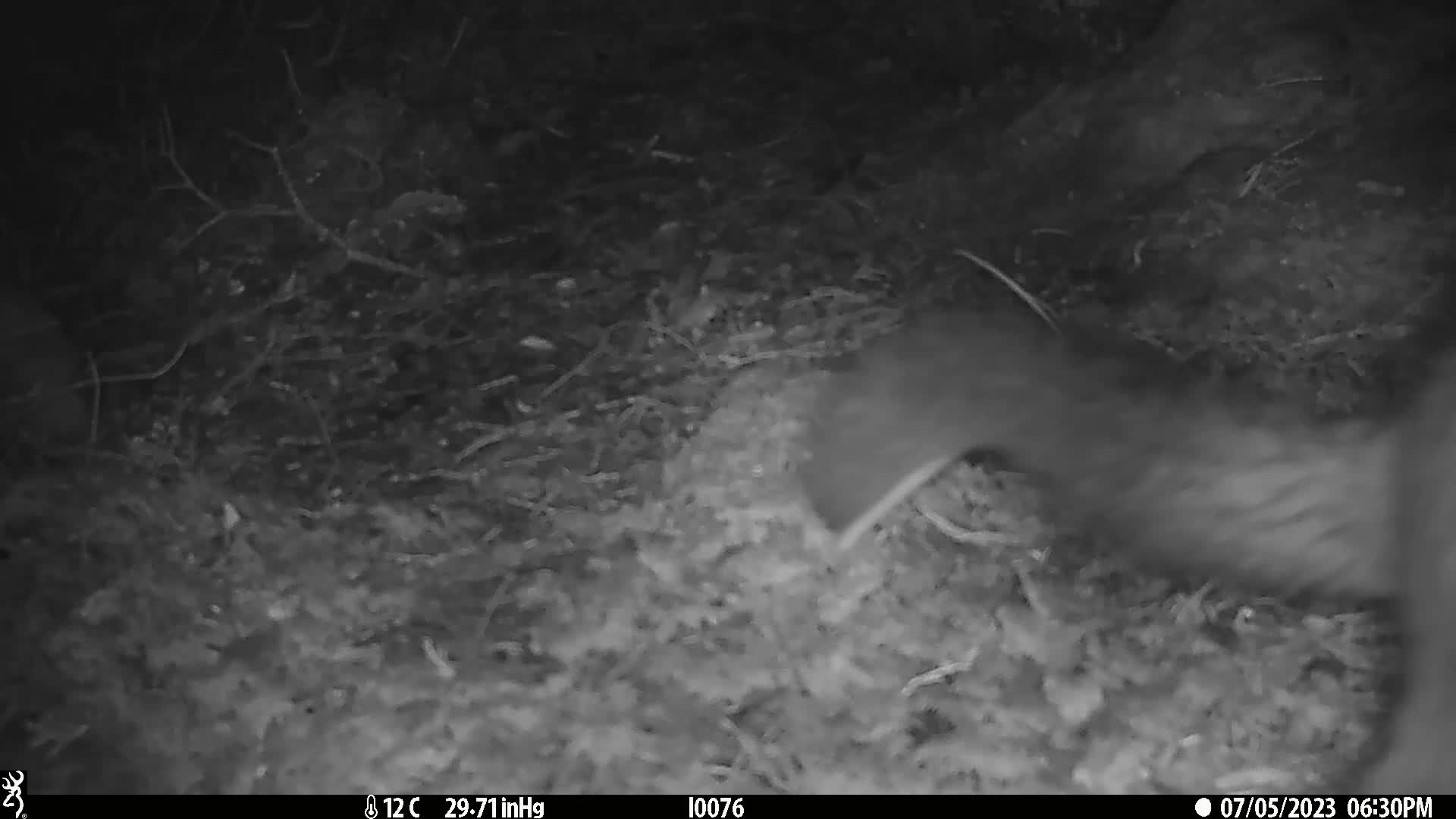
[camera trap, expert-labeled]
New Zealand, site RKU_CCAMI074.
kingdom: Animalia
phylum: Chordata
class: Mammalia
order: Diprotodontia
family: Phalangeridae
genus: Trichosurus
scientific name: Trichosurus vulpecula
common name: common brushtail possum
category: possum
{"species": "possum (common brushtail possum) (Trichosurus vulpecula)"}